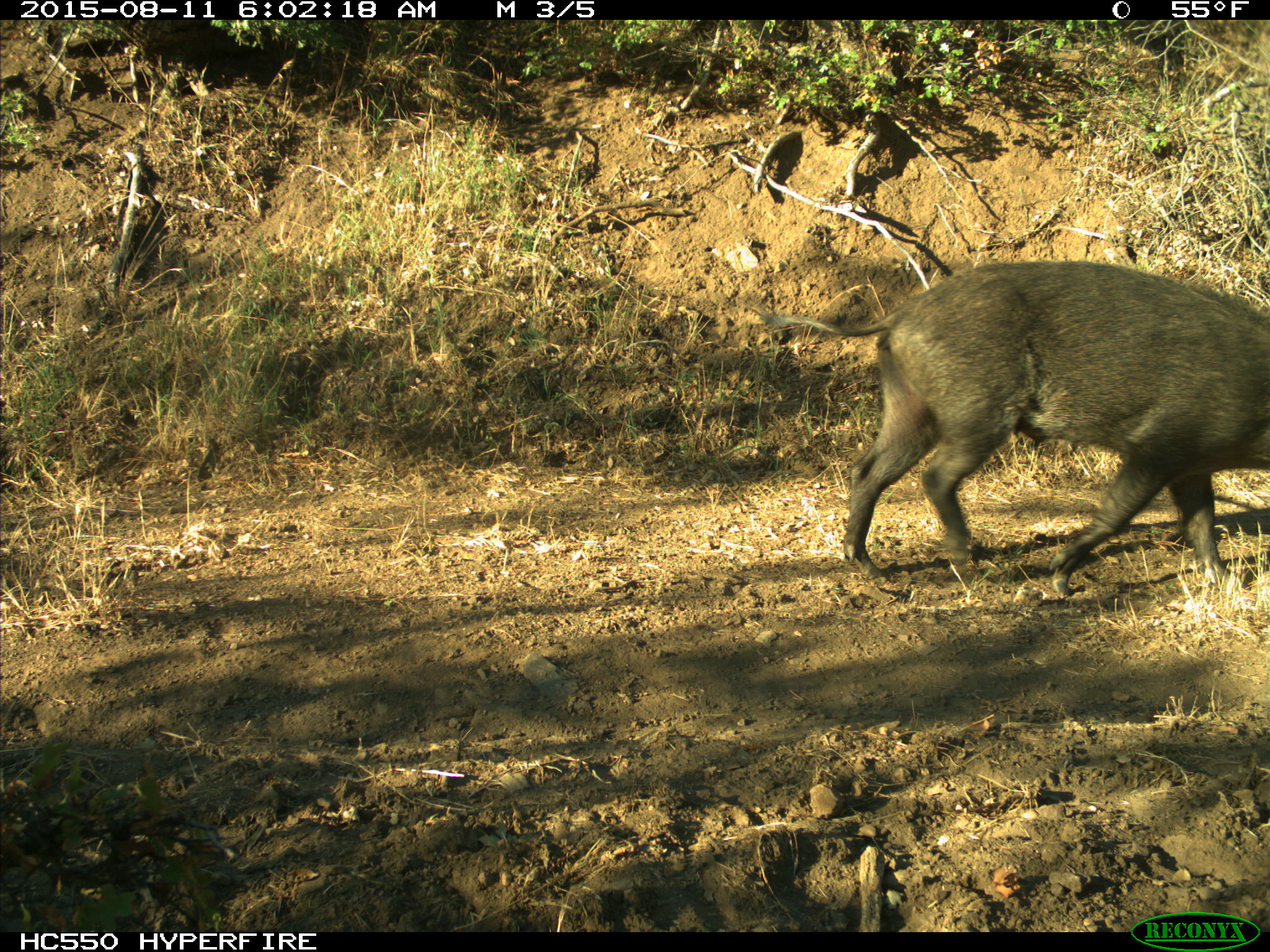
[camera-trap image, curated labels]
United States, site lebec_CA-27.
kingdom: Animalia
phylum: Chordata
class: Mammalia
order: Artiodactyla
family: Suidae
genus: Sus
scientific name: Sus scrofa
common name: wild boar